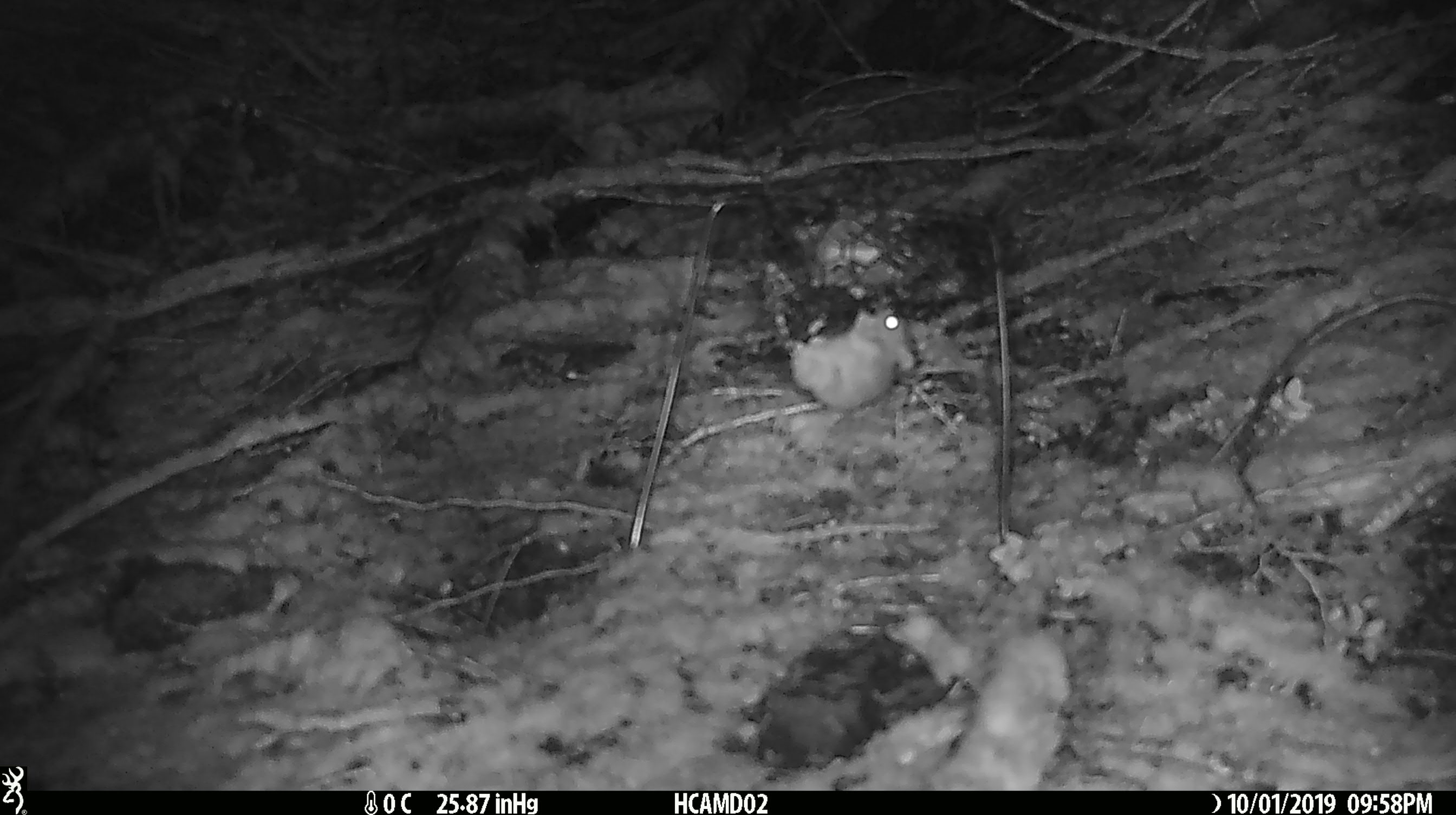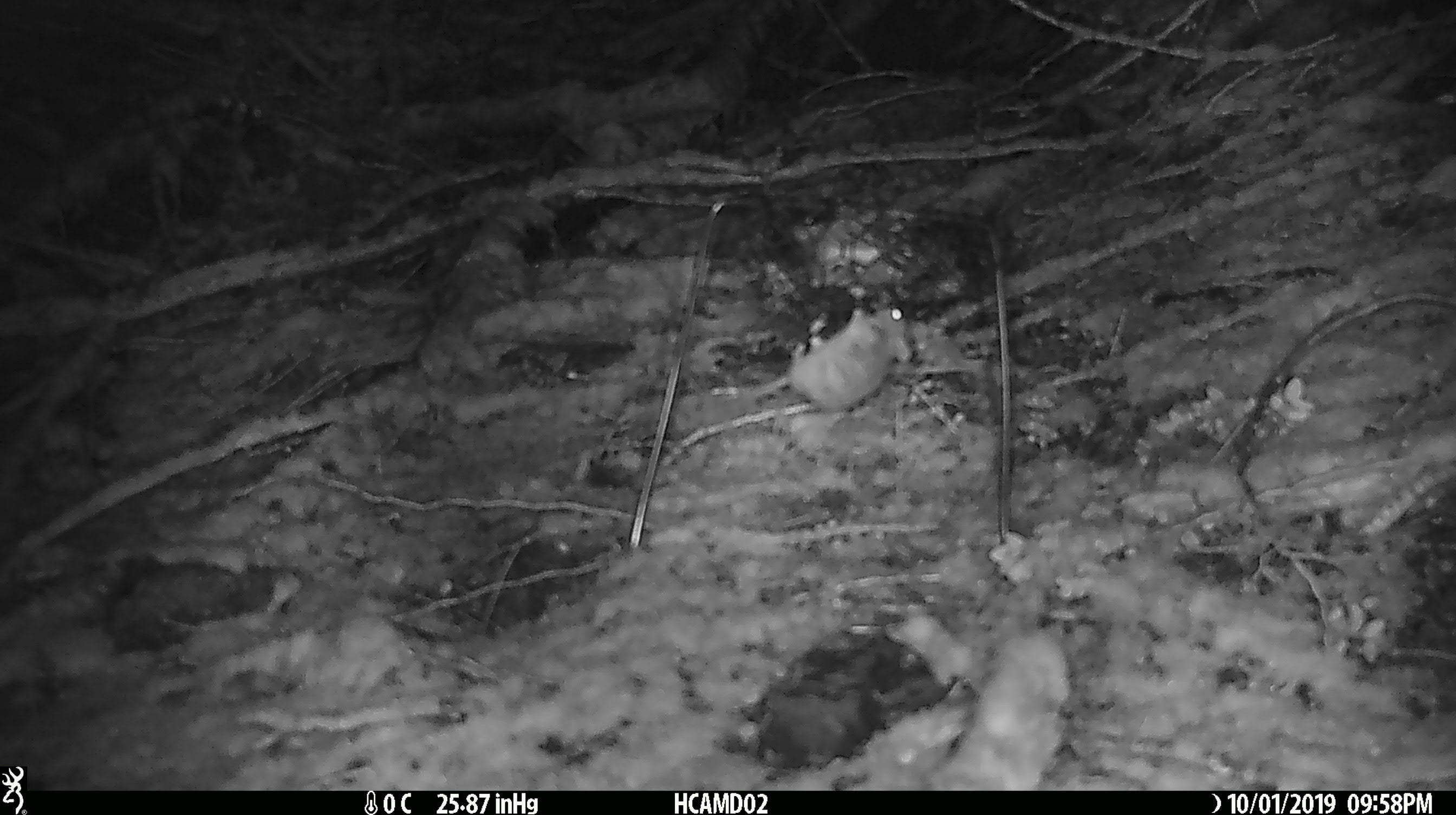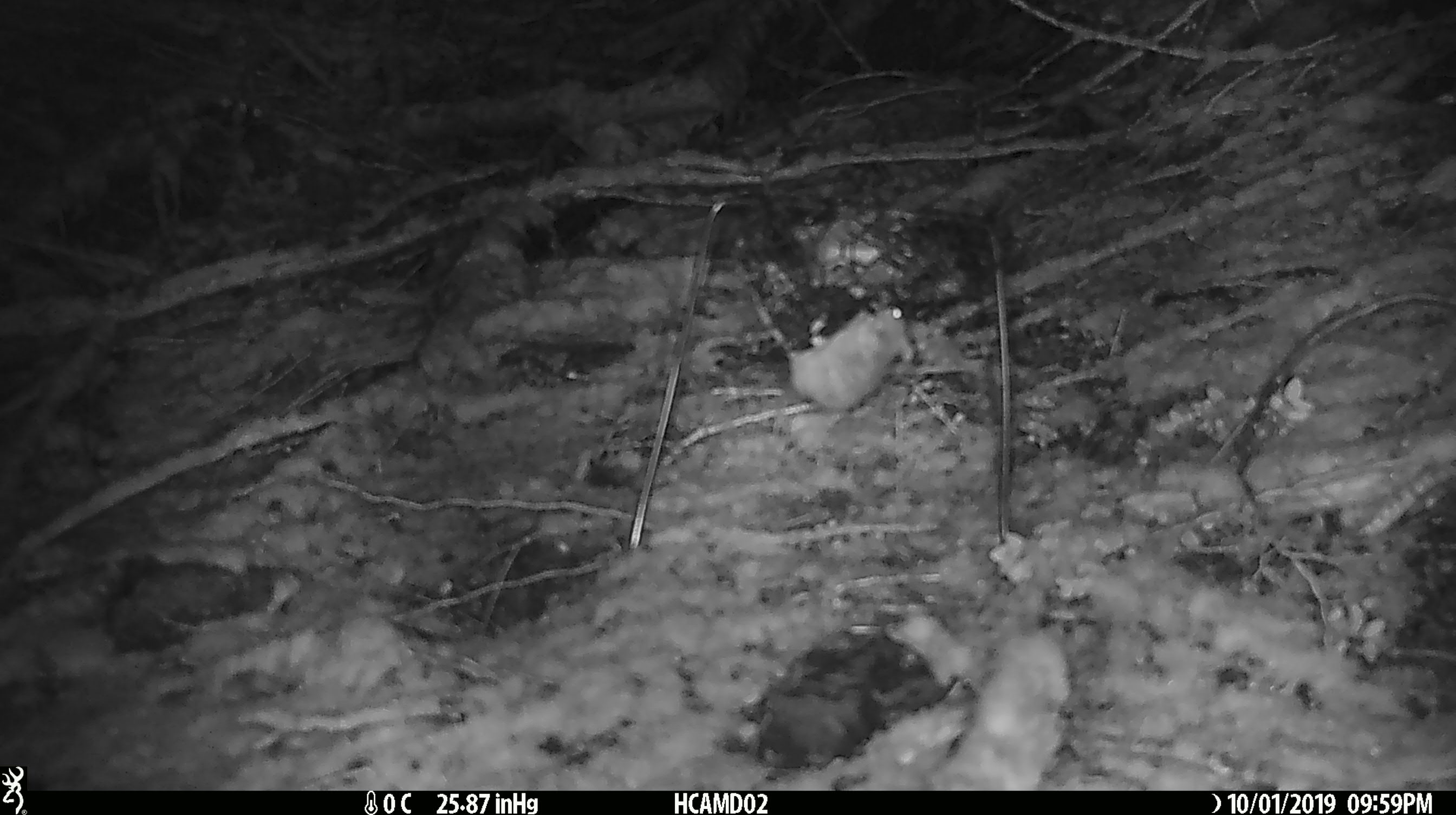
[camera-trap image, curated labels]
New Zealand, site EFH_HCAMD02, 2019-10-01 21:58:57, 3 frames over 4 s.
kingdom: Animalia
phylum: Chordata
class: Mammalia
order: Rodentia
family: Muridae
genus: Mus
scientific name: Mus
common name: mouse